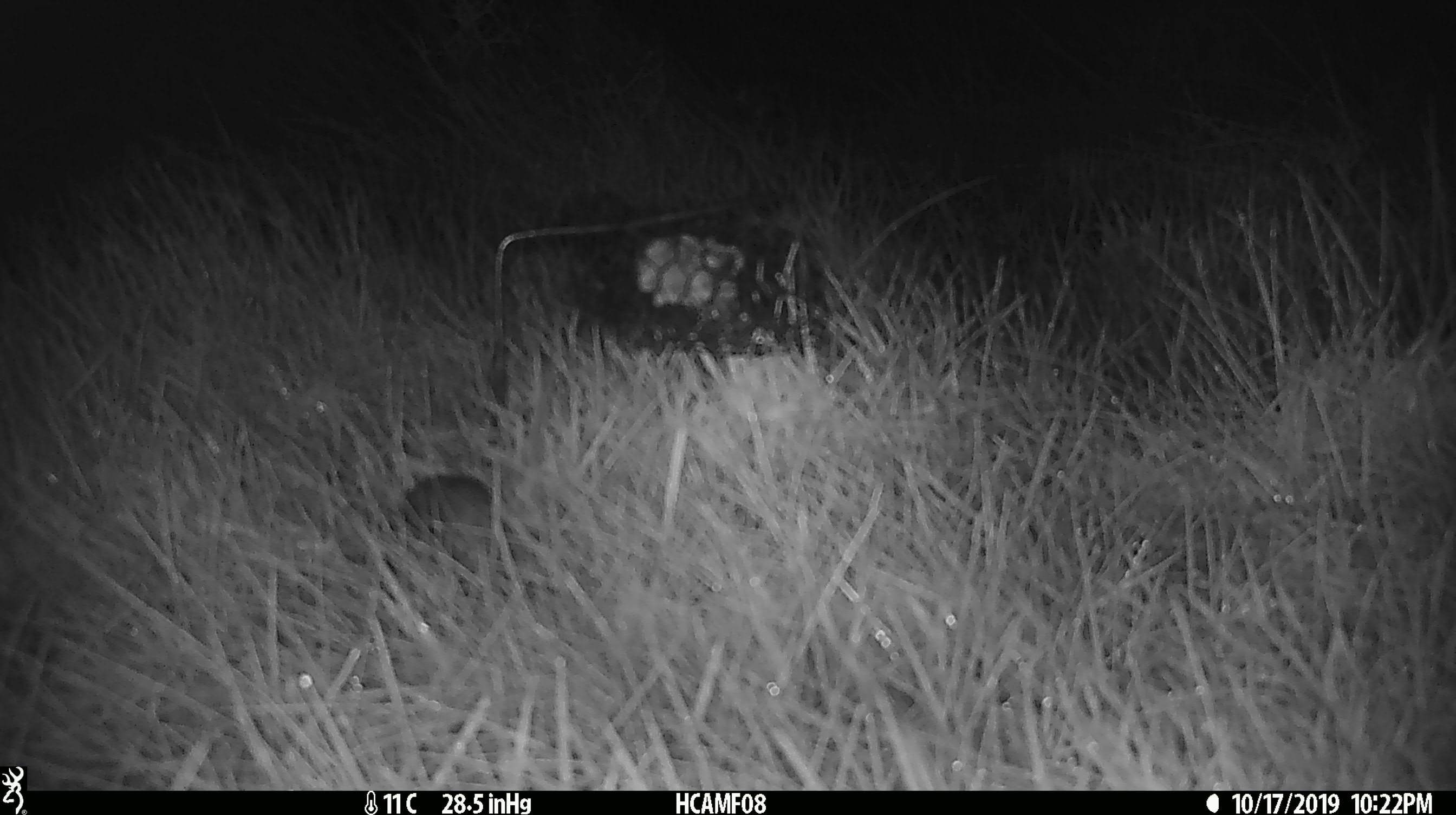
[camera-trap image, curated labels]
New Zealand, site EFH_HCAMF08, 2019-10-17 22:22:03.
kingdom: Animalia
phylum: Chordata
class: Mammalia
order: Rodentia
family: Muridae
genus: Mus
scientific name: Mus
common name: mouse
Mouse (Mus).